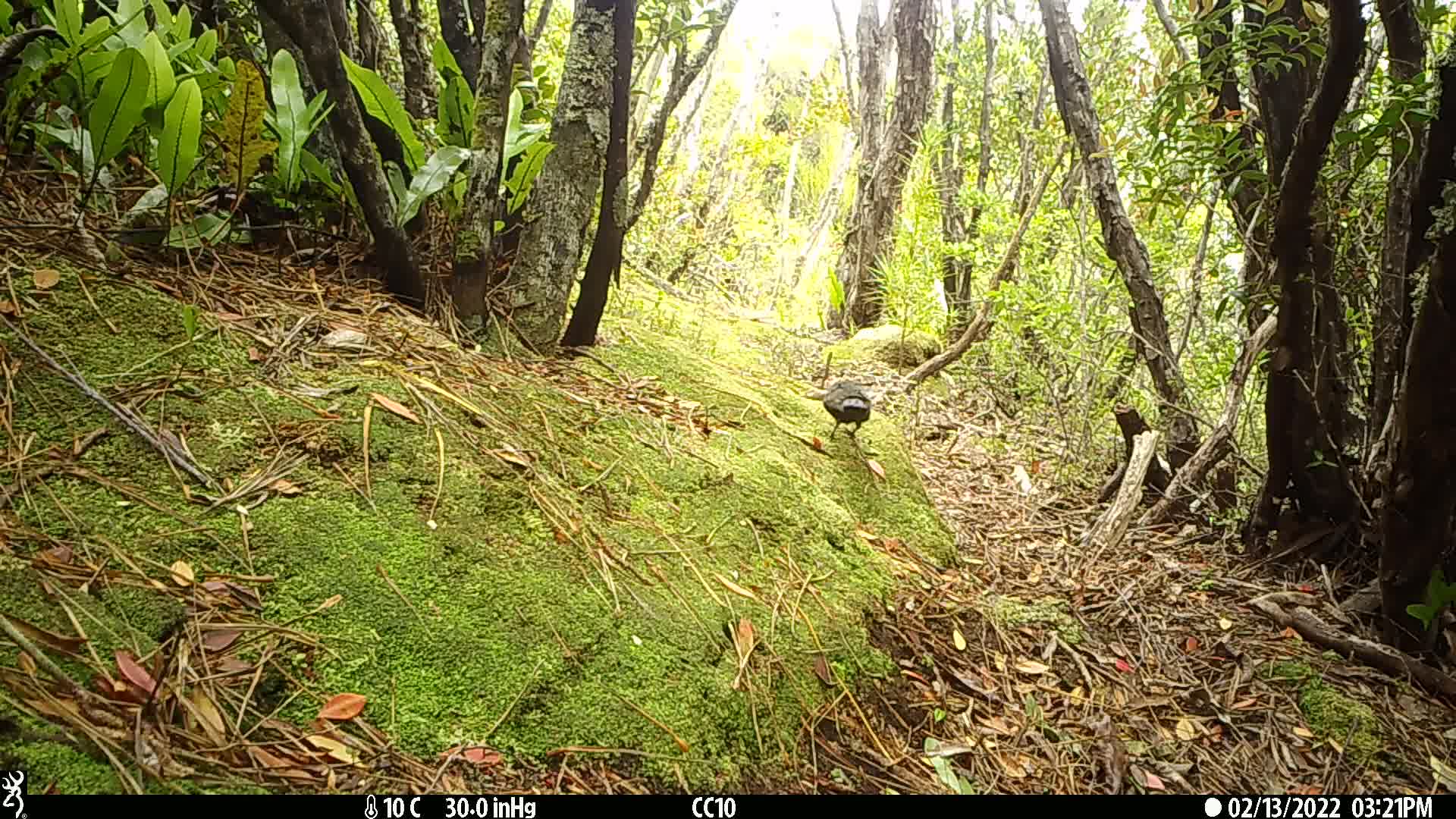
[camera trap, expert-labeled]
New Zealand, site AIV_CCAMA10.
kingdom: Animalia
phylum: Chordata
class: Aves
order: Passeriformes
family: Turdidae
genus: Turdus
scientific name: Turdus merula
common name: eurasian blackbird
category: blackbird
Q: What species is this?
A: Blackbird (eurasian blackbird) (Turdus merula).